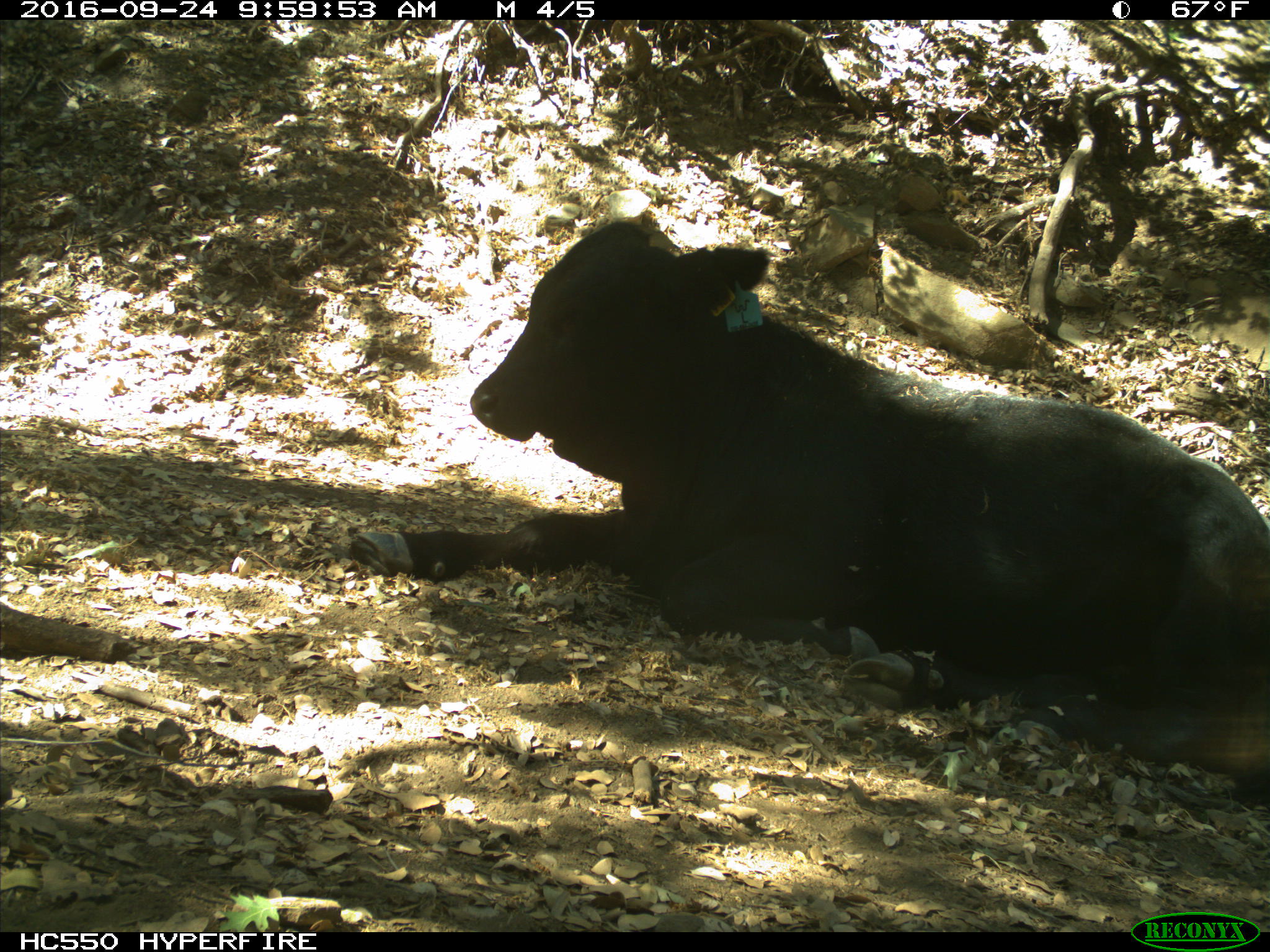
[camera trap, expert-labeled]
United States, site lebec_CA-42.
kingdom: Animalia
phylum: Chordata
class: Mammalia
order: Artiodactyla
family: Bovidae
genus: Bos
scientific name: Bos taurus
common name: domestic cow